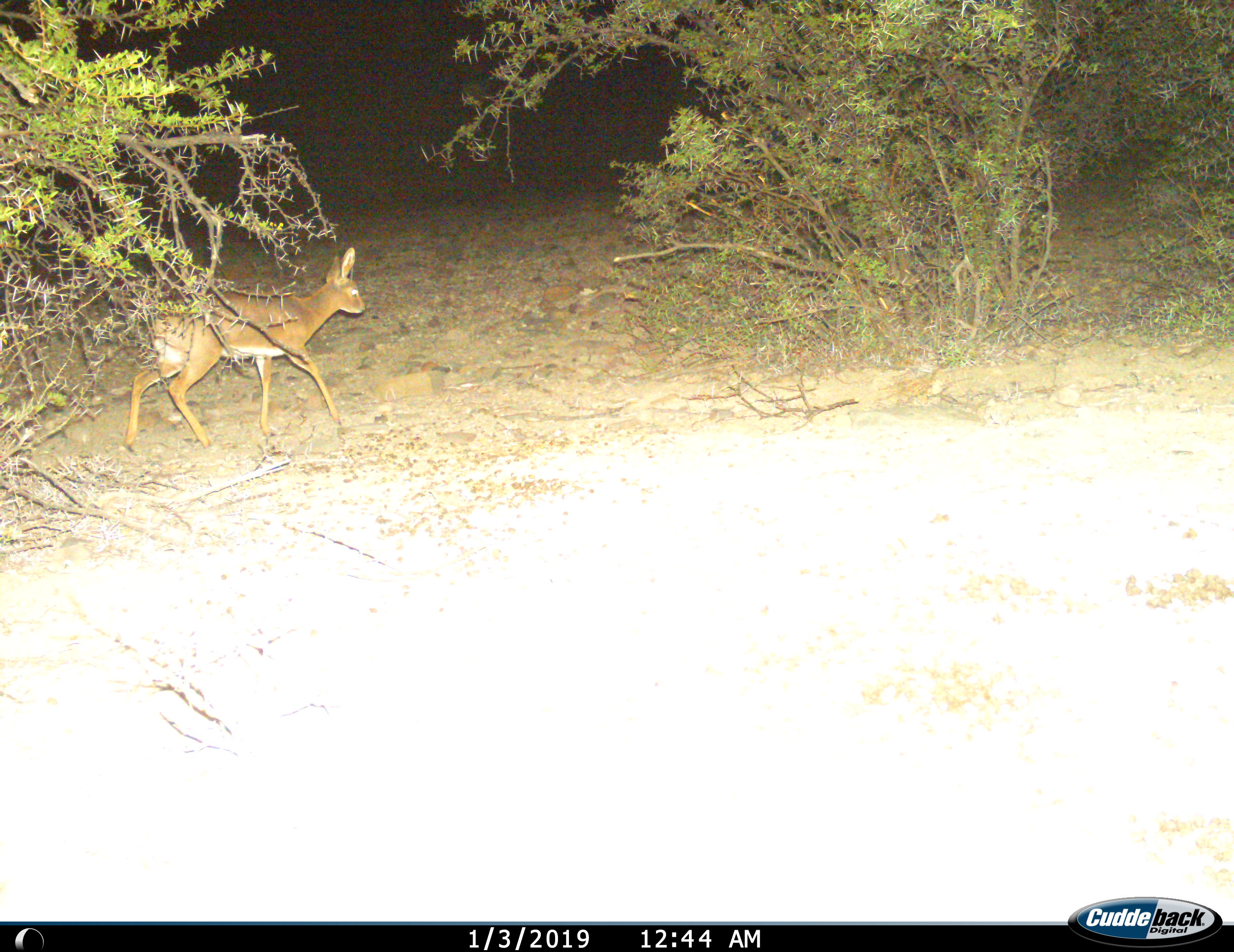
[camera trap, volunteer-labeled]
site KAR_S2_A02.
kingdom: Animalia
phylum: Chordata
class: Mammalia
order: Artiodactyla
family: Bovidae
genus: Raphicerus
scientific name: Raphicerus campestris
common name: steenbok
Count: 1.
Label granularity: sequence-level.